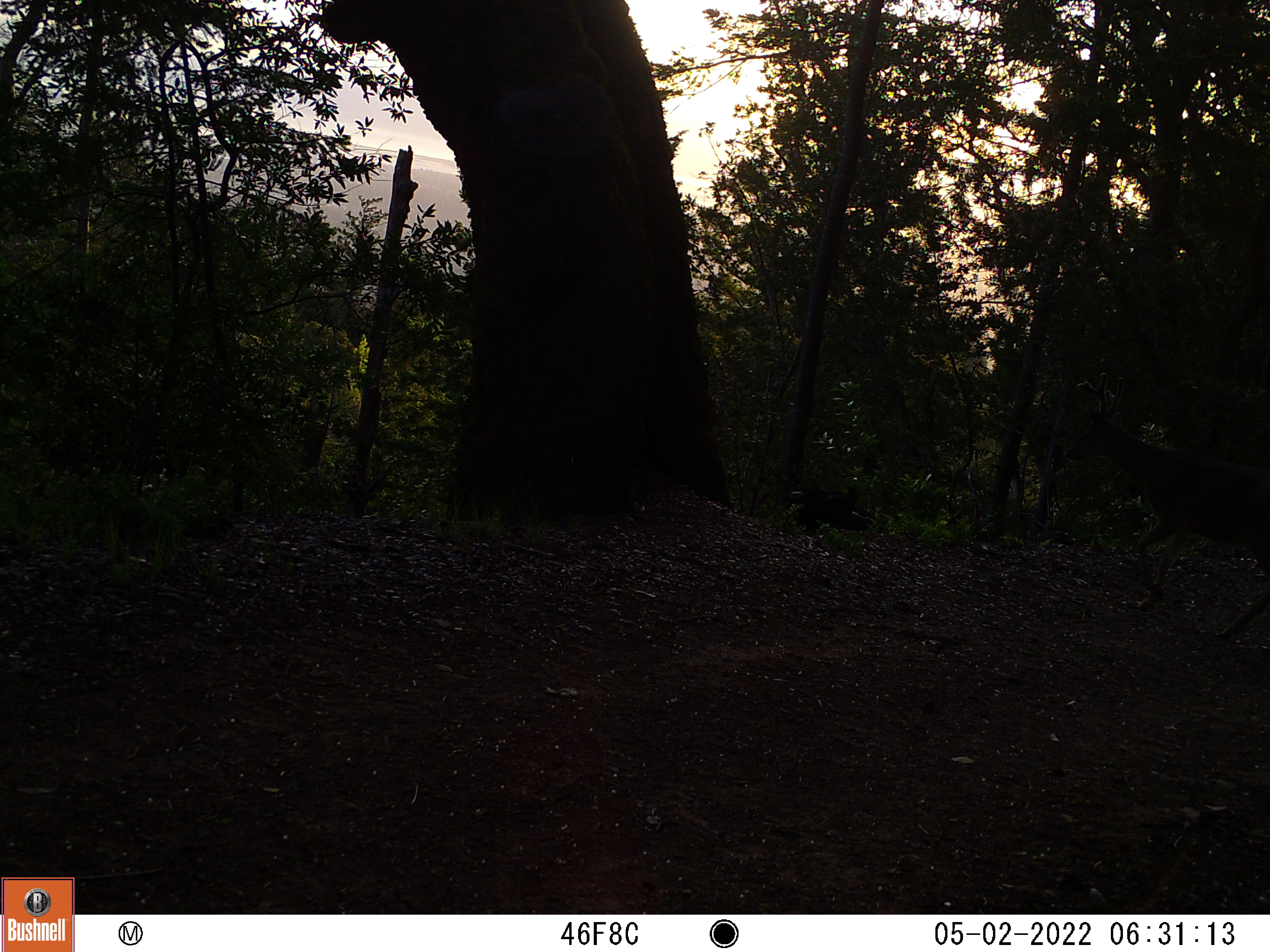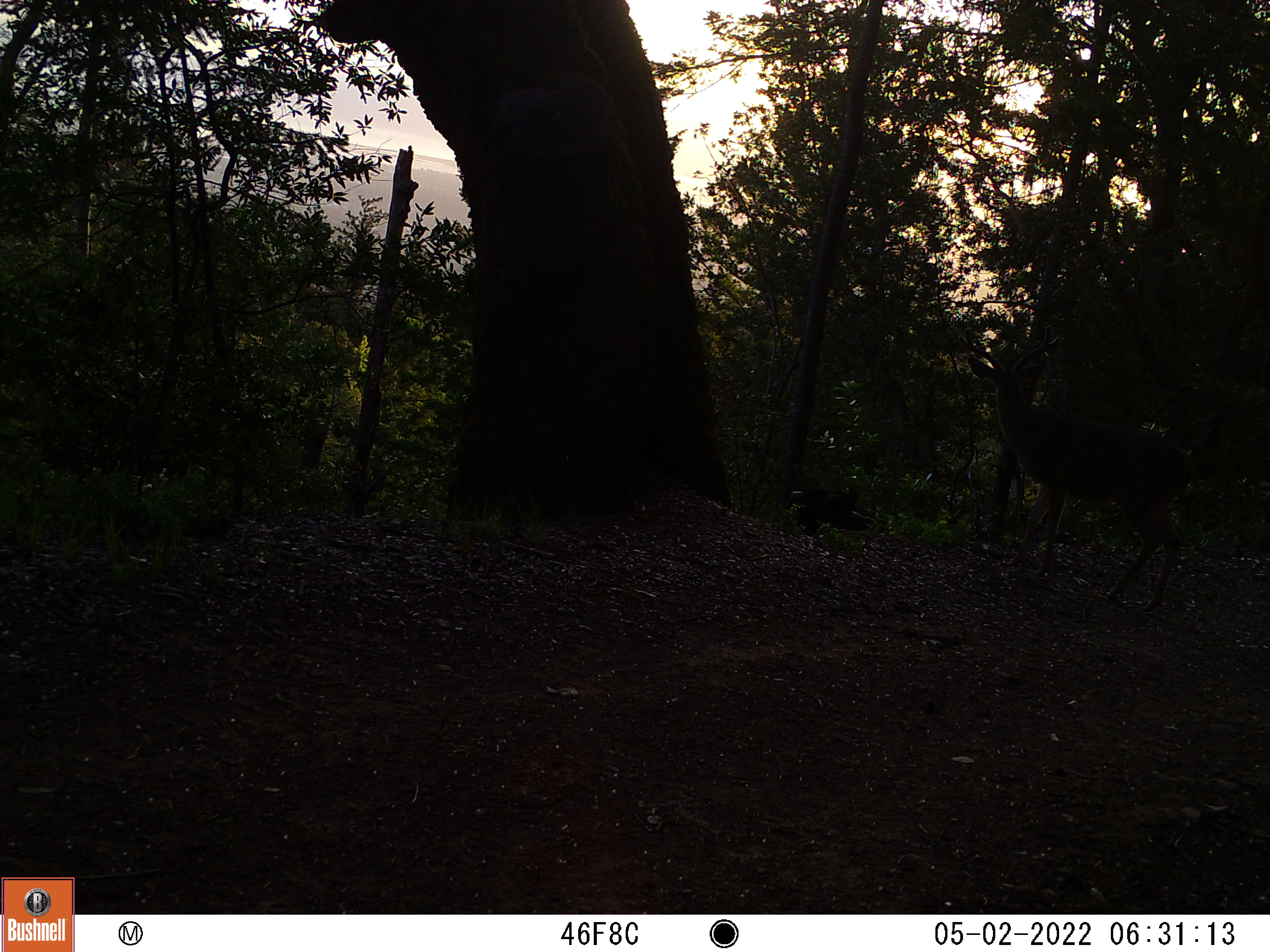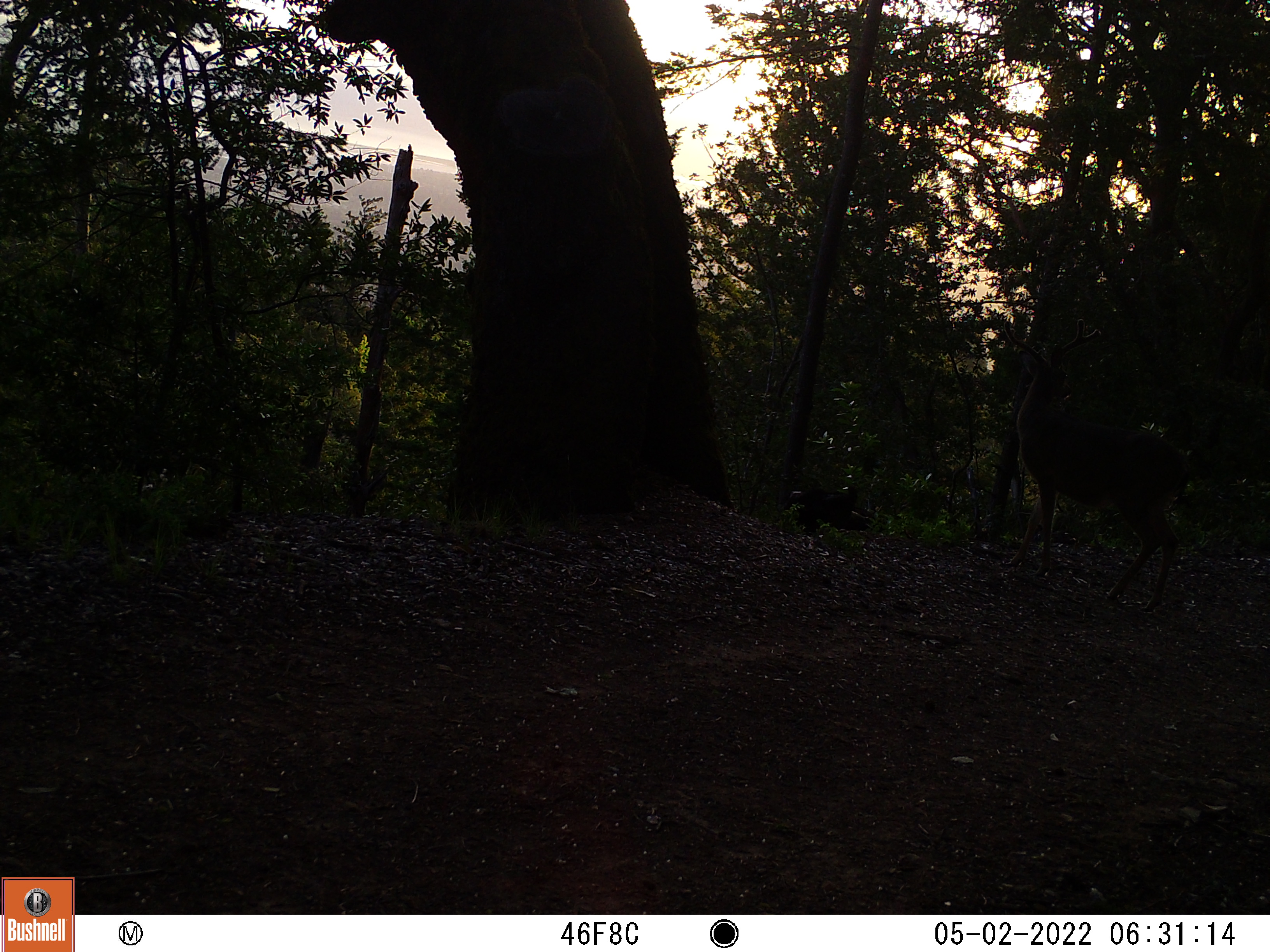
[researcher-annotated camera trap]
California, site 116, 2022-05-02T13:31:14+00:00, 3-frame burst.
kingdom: Animalia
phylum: Chordata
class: Mammalia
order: Artiodactyla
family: Cervidae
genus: Odocoileus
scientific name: Odocoileus hemionus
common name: mule deer